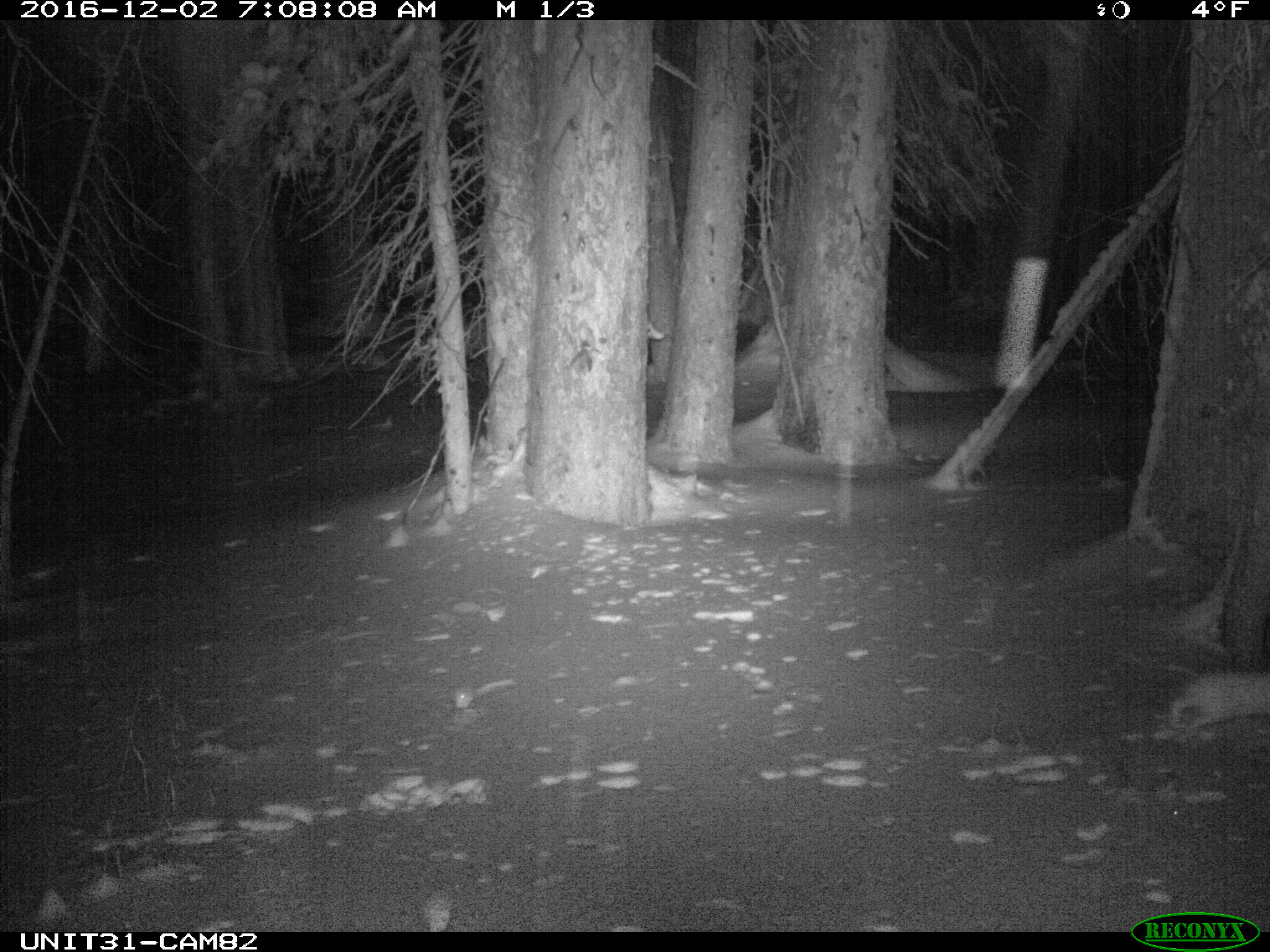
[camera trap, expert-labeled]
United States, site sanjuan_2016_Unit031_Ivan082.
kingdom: Animalia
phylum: Chordata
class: Mammalia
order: Lagomorpha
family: Leporidae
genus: Lepus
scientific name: Lepus americanus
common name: snowshoe hare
Lepus americanus (snowshoe hare).